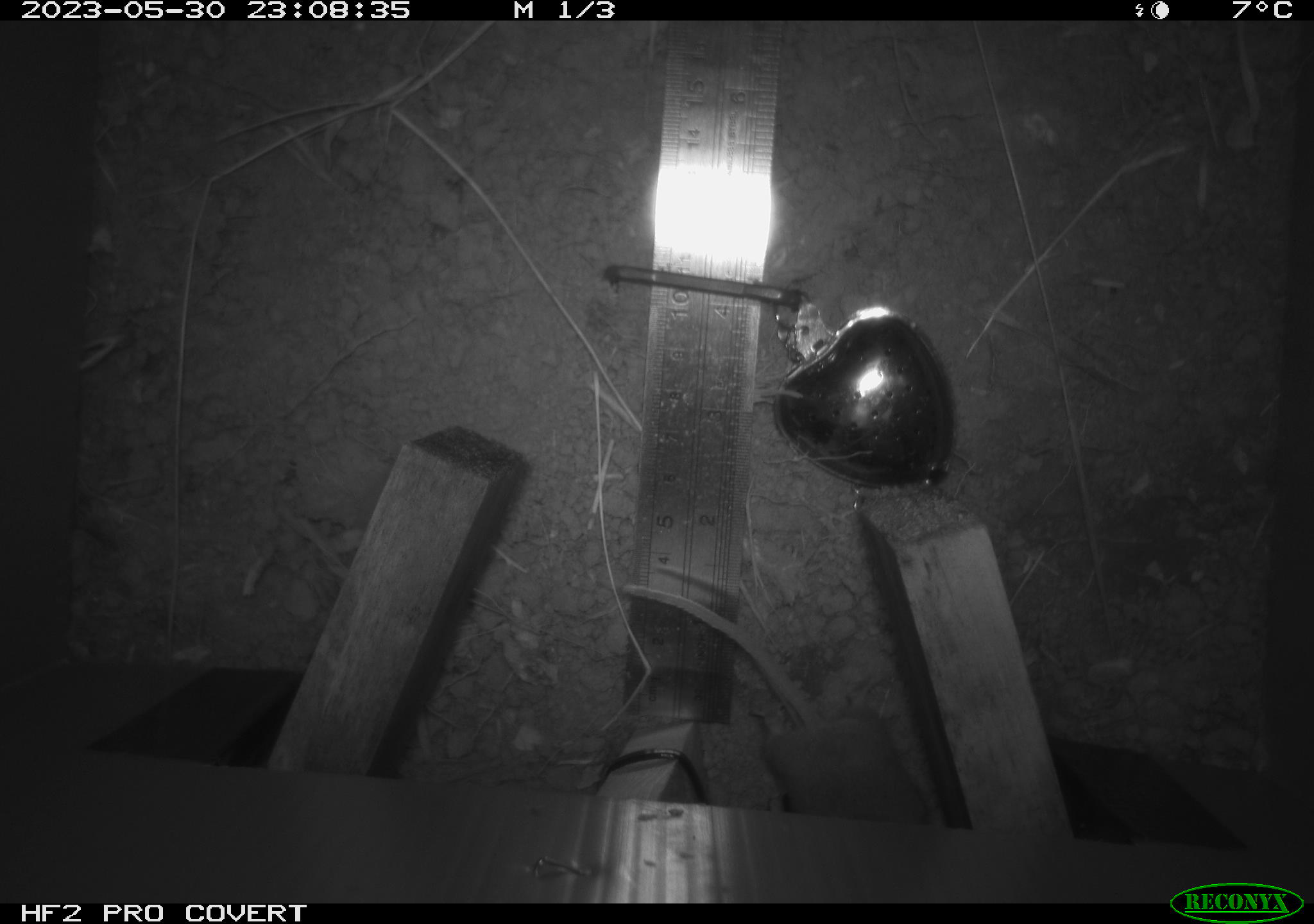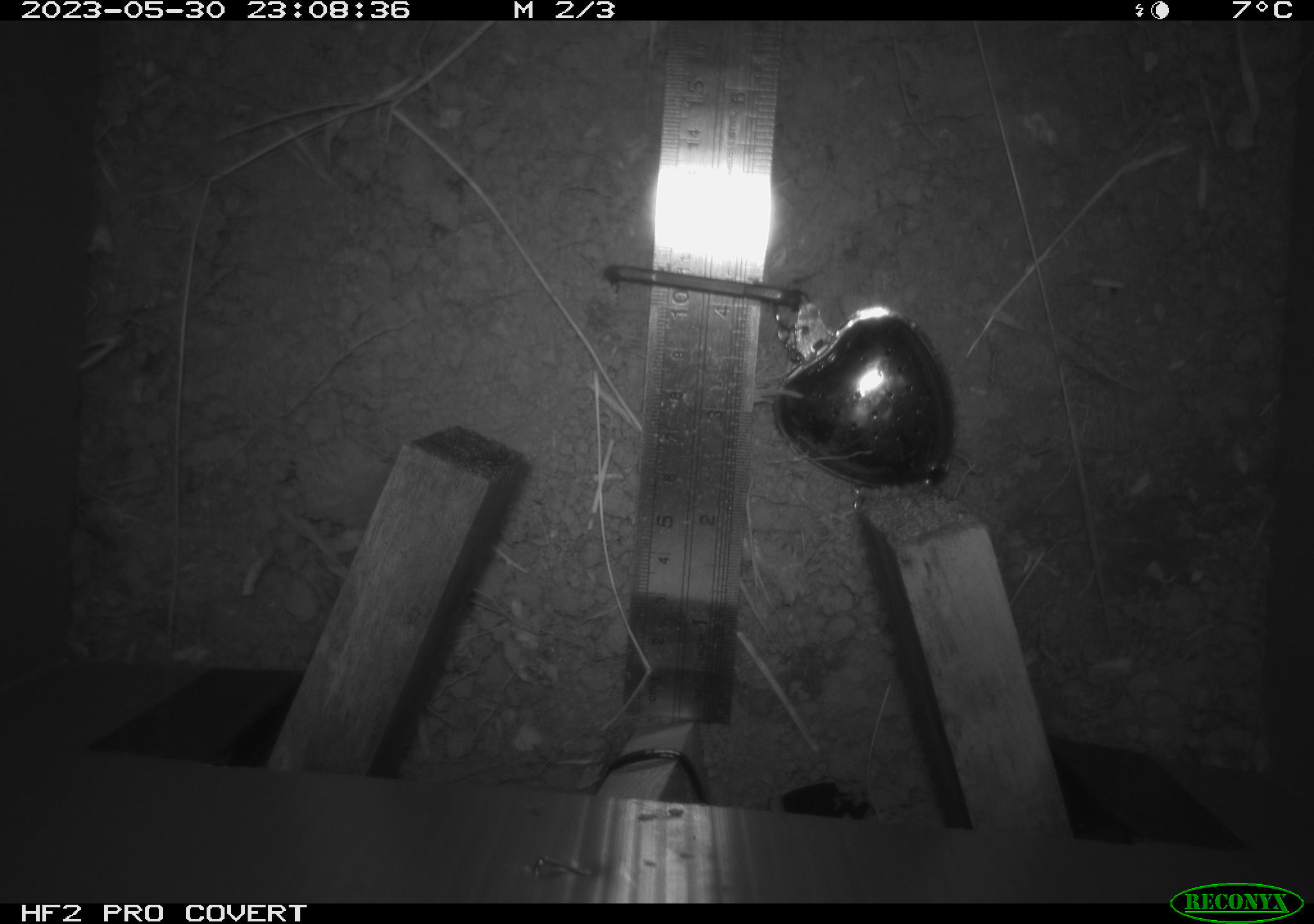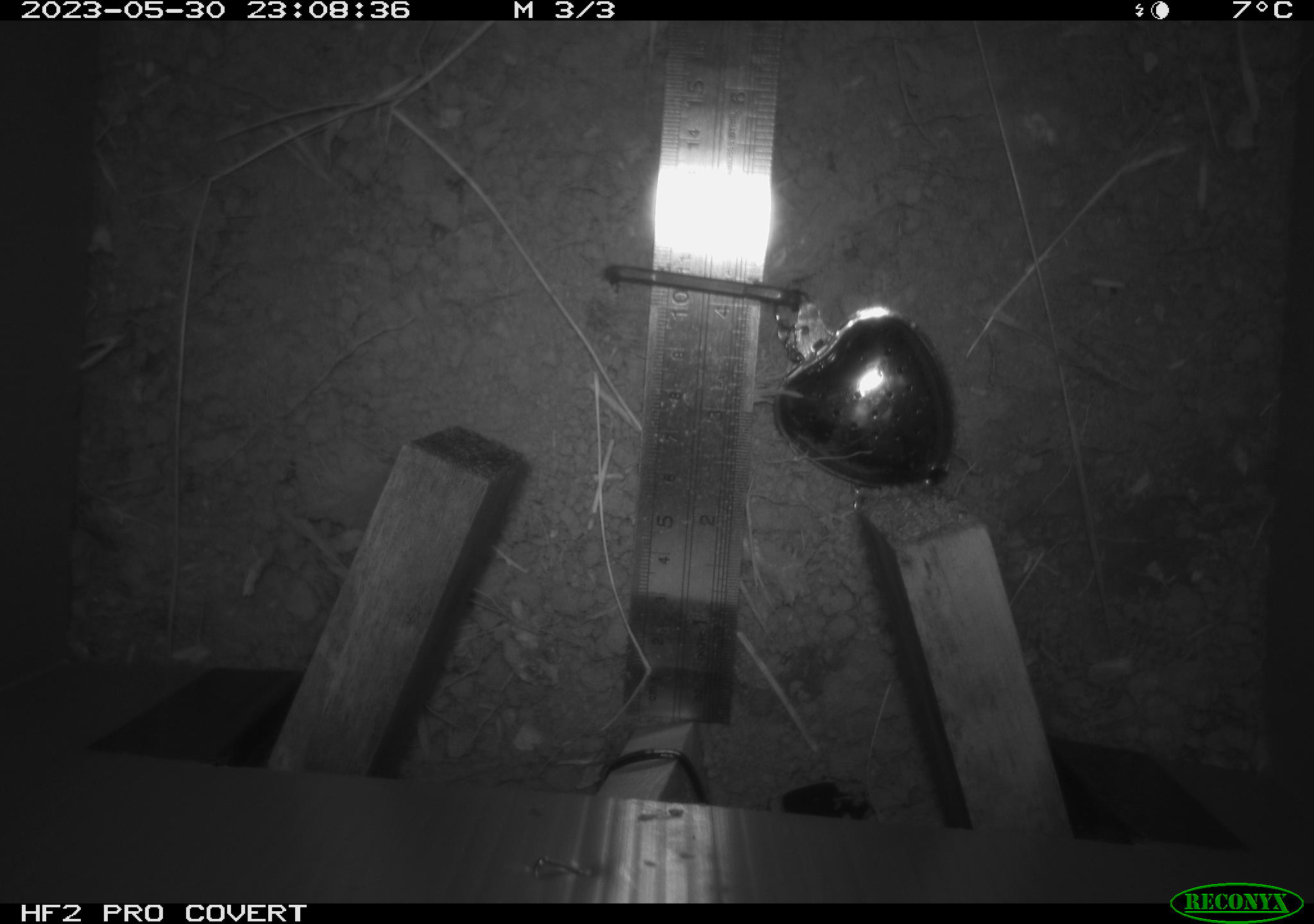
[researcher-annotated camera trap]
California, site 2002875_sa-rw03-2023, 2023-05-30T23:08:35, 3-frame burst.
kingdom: Animalia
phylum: Chordata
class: Mammalia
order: Rodentia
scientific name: Rodentia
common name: mouse species